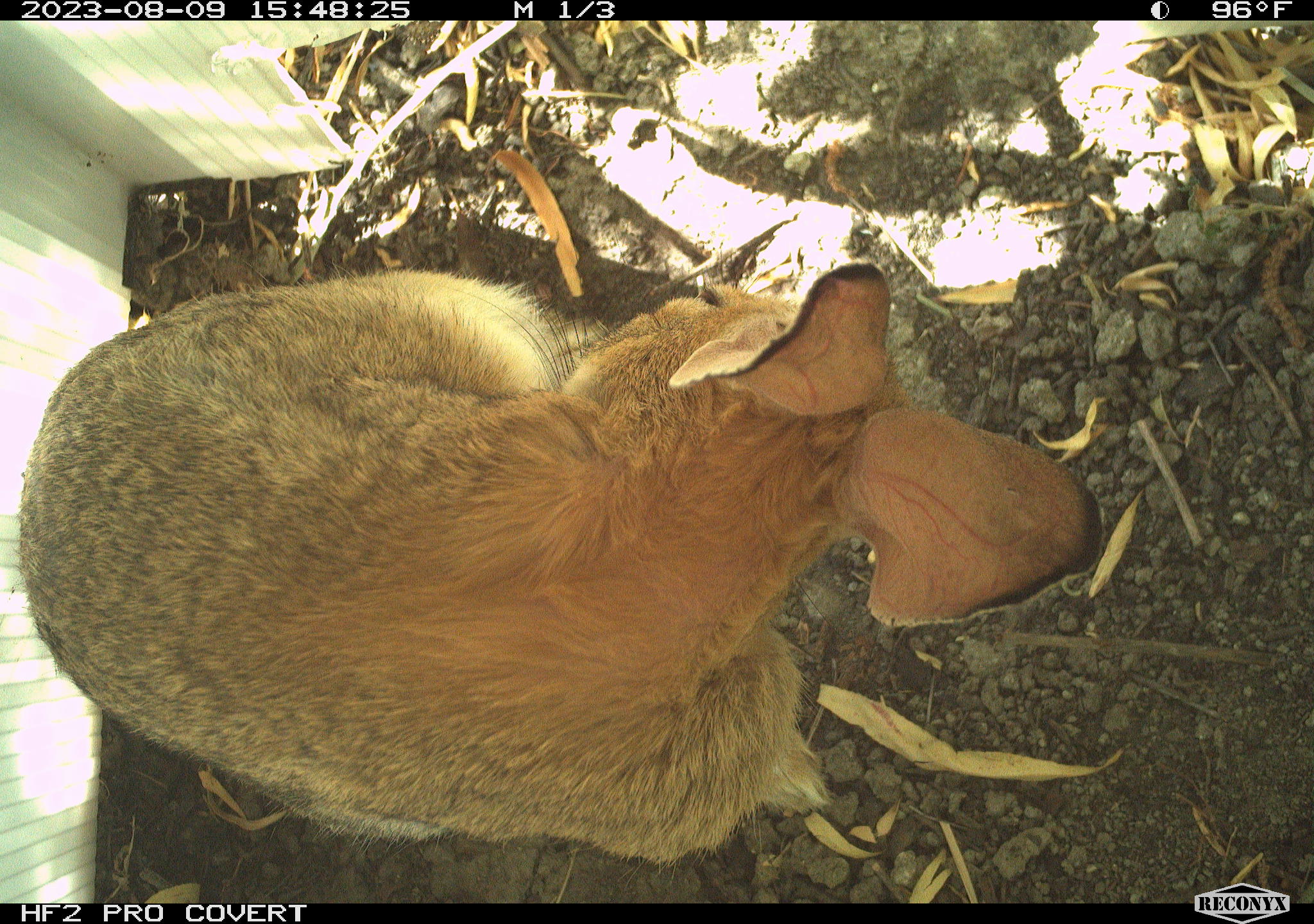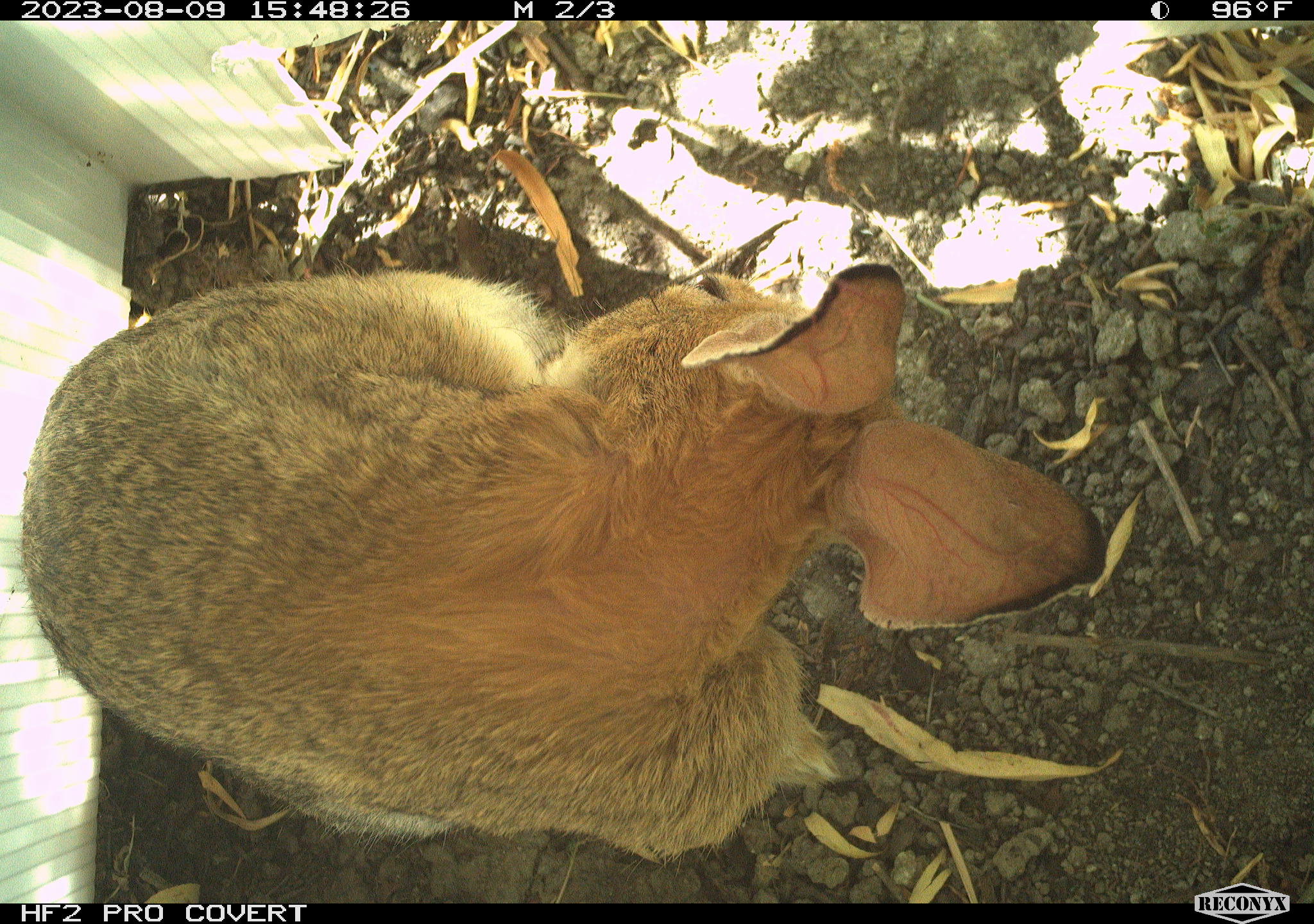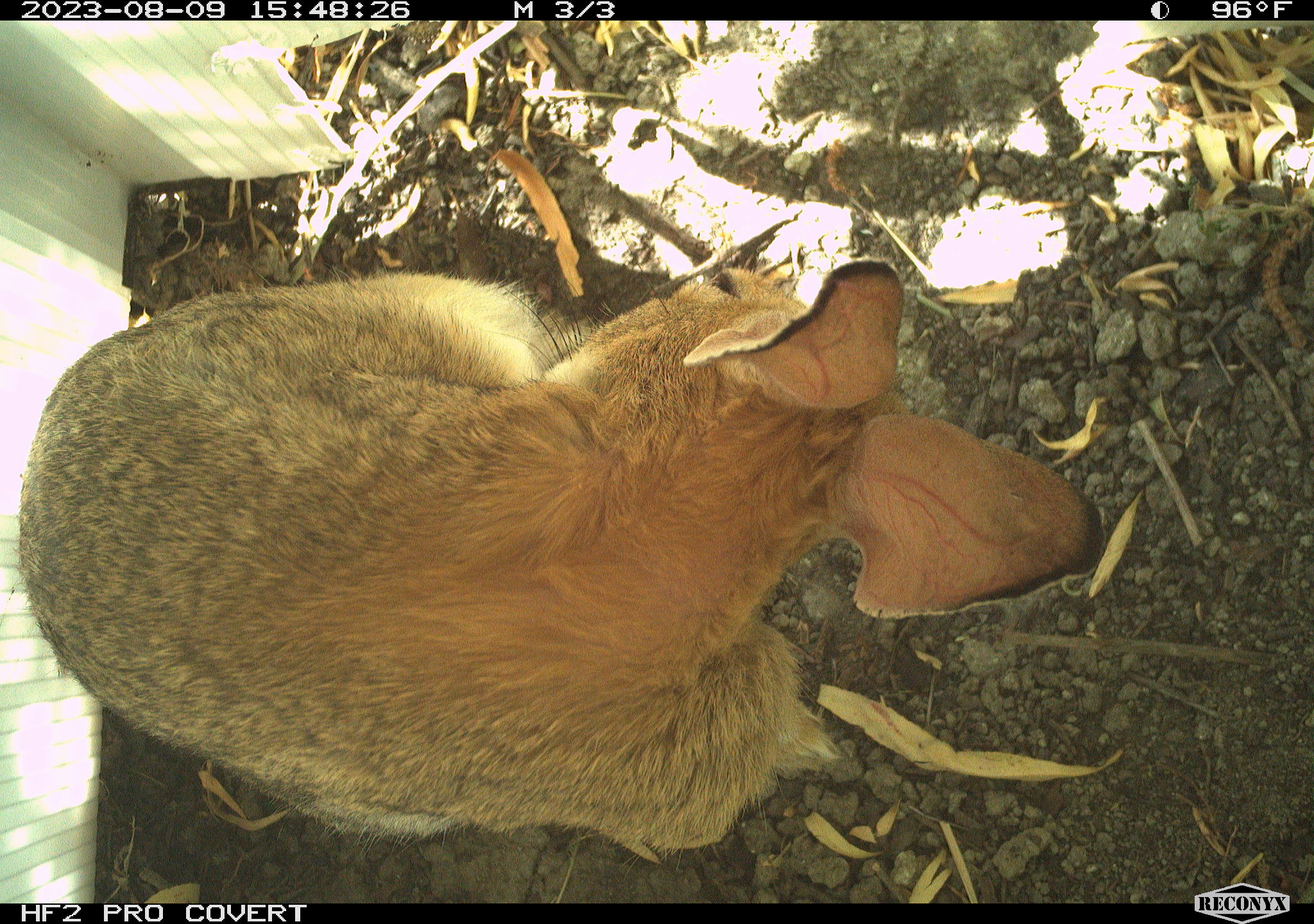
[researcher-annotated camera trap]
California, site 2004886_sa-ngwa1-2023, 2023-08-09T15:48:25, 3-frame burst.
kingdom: Animalia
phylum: Chordata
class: Mammalia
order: Lagomorpha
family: Leporidae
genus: Sylvilagus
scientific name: Sylvilagus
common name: cottontail rabbits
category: sylvilagus species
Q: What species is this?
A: Sylvilagus species (cottontail rabbits) (Sylvilagus).